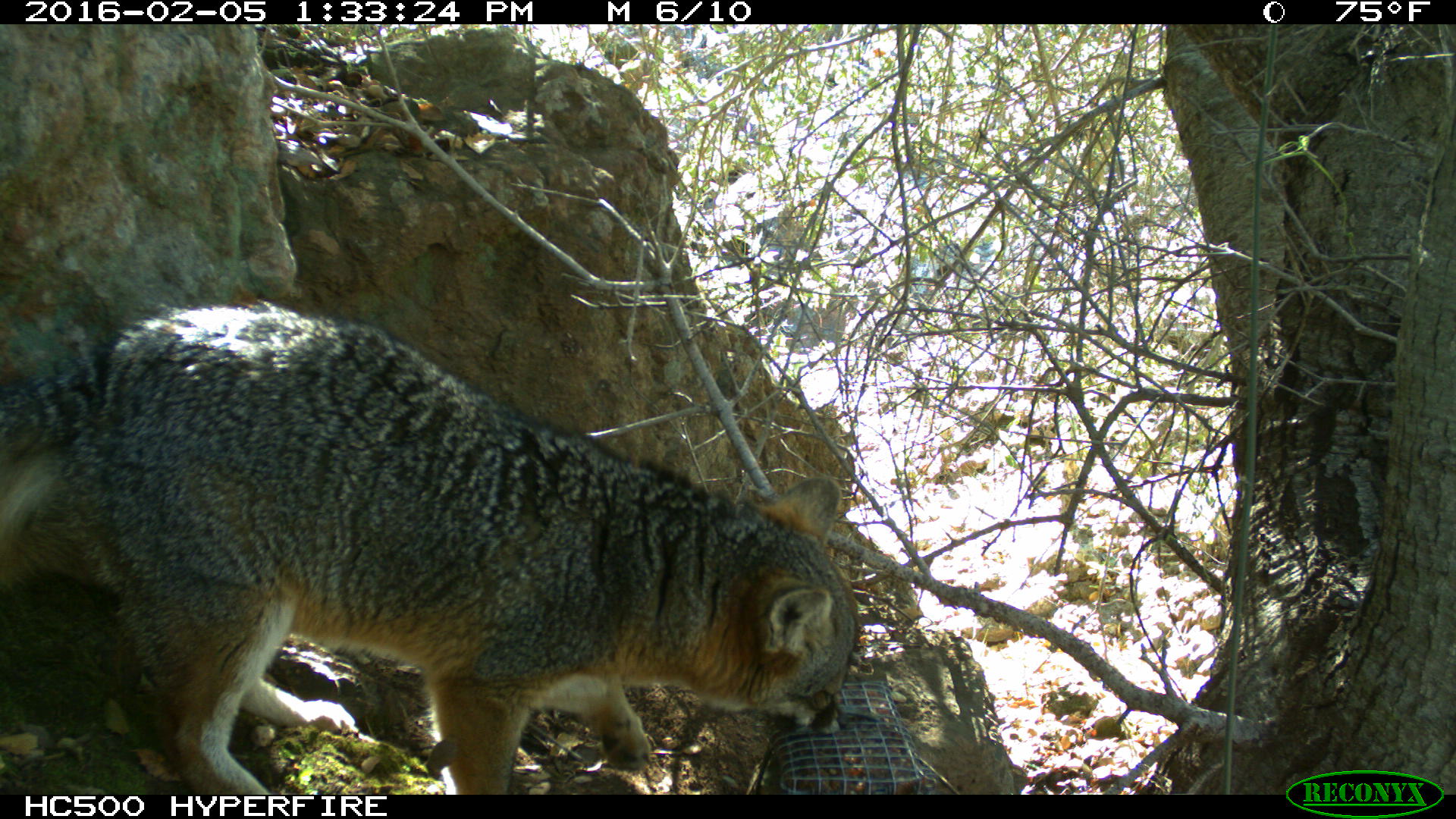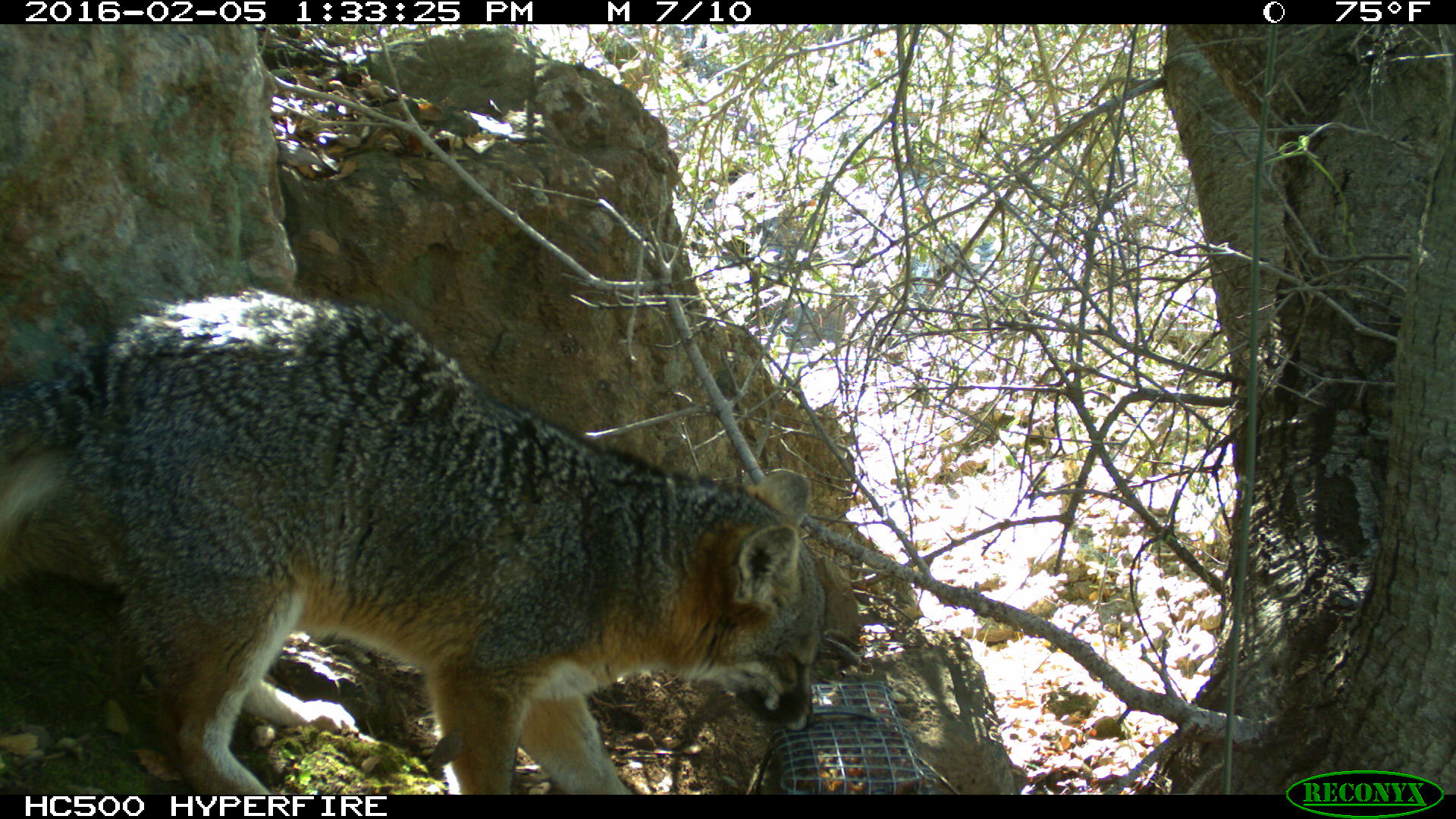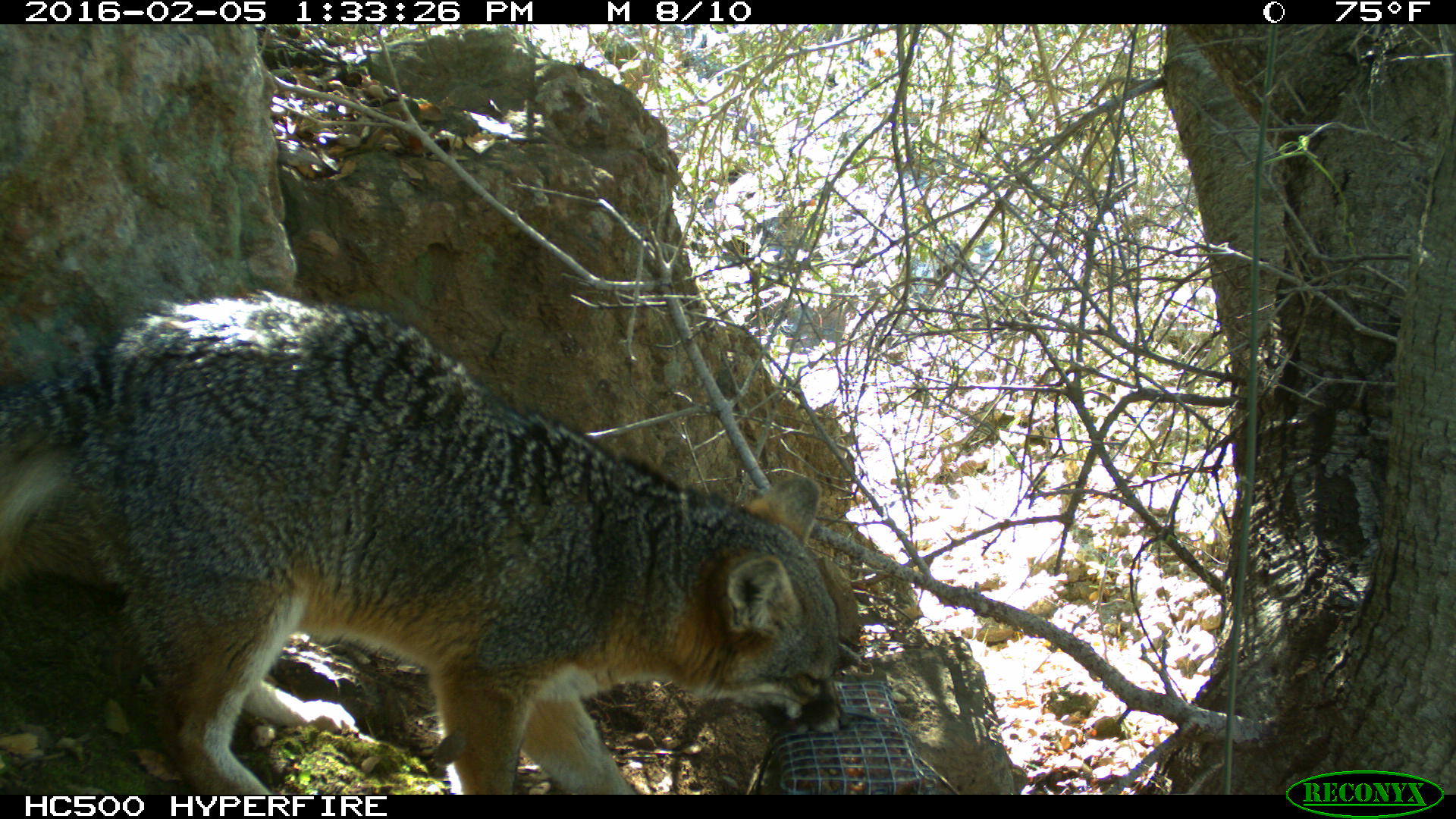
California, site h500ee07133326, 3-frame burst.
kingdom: Animalia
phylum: Chordata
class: Mammalia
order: Carnivora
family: Canidae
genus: Urocyon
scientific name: Urocyon littoralis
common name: island fox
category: fox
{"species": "fox (island fox) (Urocyon littoralis)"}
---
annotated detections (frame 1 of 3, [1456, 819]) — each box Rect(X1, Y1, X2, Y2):
fox: Rect(0, 300, 856, 794)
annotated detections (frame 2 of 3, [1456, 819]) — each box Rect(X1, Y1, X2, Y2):
fox: Rect(0, 284, 827, 794)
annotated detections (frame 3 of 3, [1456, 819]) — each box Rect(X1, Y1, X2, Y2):
fox: Rect(0, 286, 849, 792)